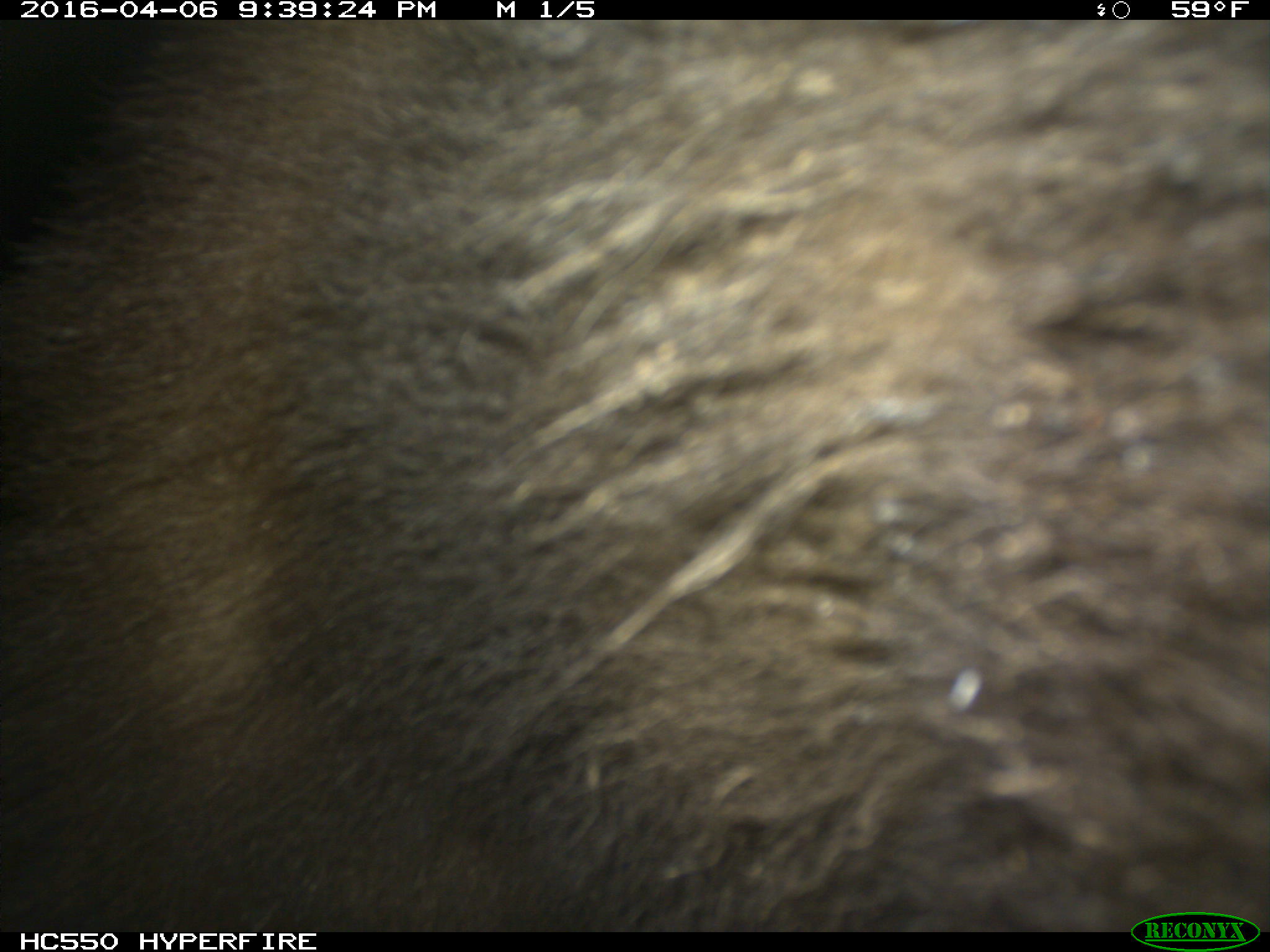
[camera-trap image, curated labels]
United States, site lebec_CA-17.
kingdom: Animalia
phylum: Chordata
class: Mammalia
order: Carnivora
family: Ursidae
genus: Ursus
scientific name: Ursus americanus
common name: american black bear